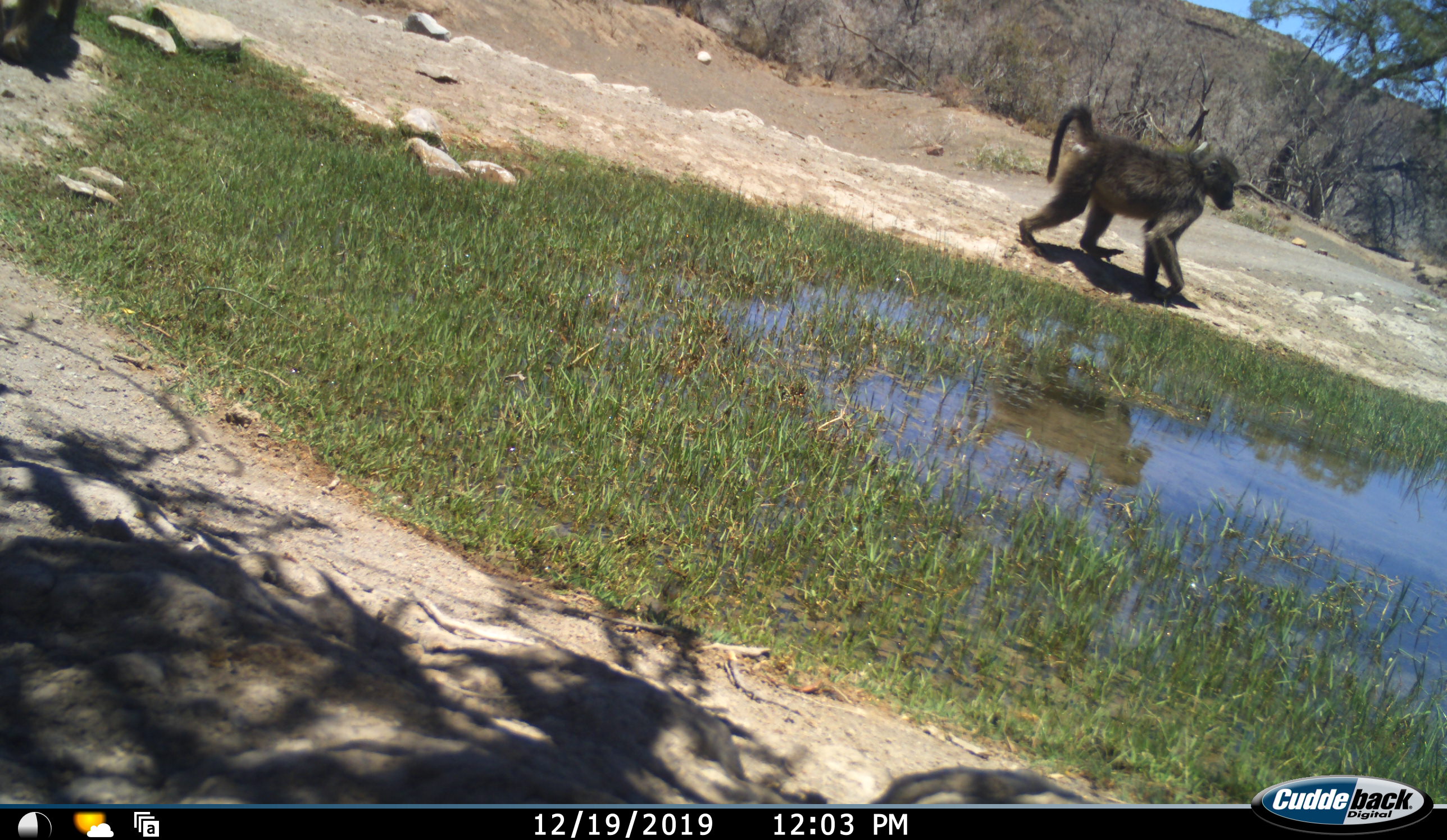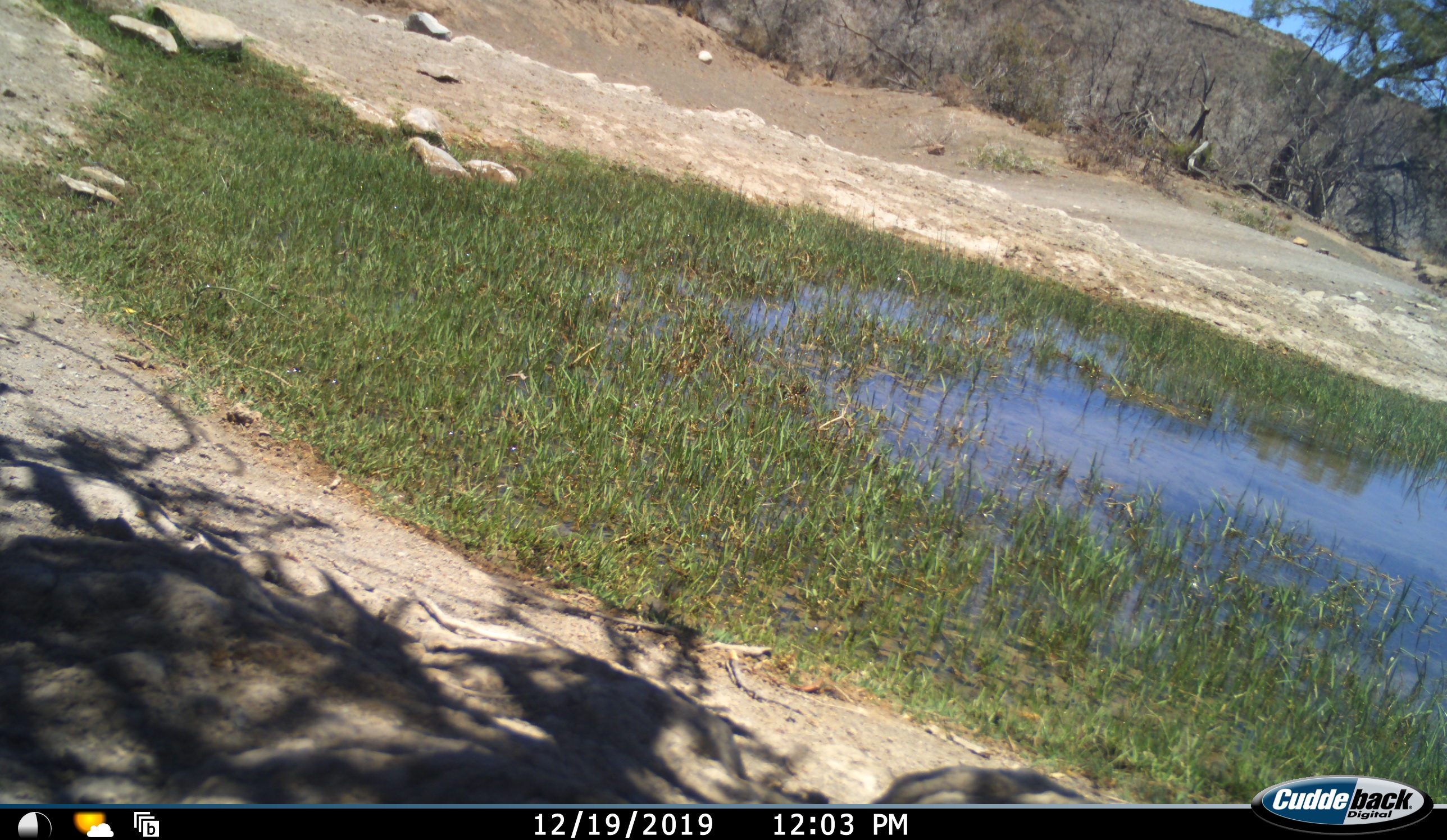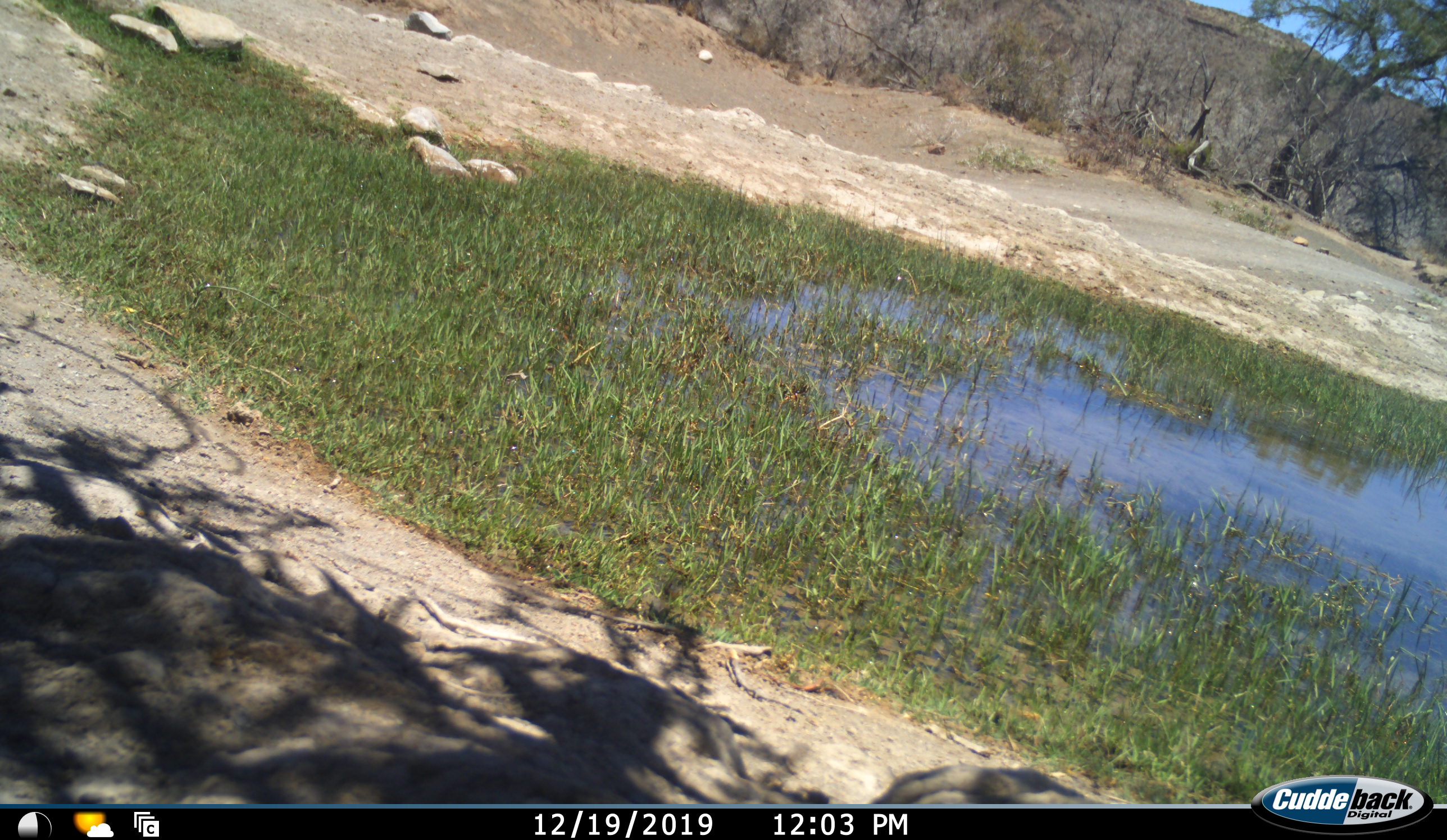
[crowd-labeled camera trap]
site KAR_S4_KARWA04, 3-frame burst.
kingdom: Animalia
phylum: Chordata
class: Mammalia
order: Primates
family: Cercopithecidae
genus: Papio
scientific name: Papio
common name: baboon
Baboon (Papio), count 2. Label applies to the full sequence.